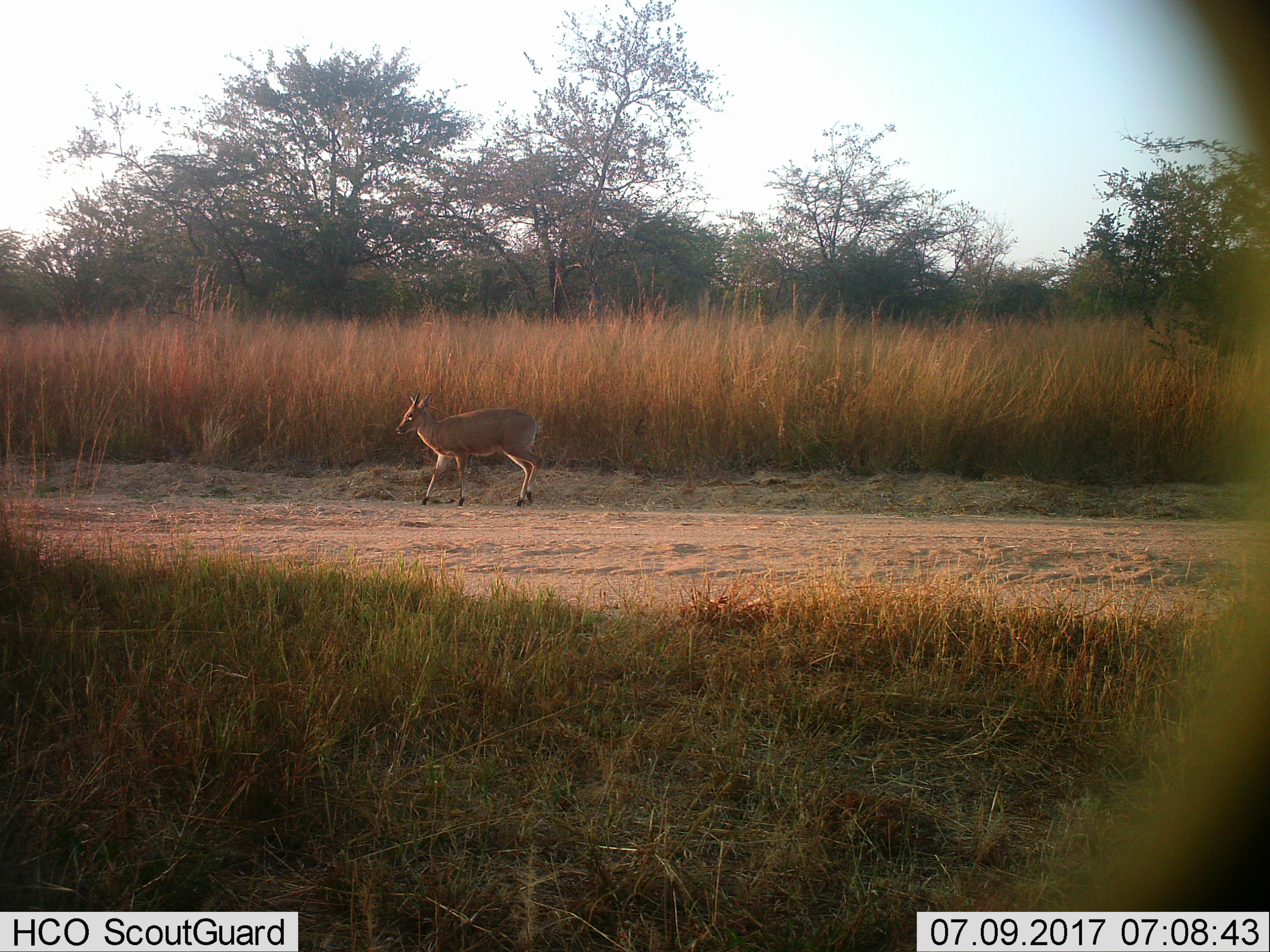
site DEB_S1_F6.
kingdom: Animalia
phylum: Chordata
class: Mammalia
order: Artiodactyla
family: Bovidae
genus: Sylvicapra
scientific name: Sylvicapra grimmia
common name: common duiker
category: duikercommongrey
Duikercommongrey (common duiker) (Sylvicapra grimmia), count 1. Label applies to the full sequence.